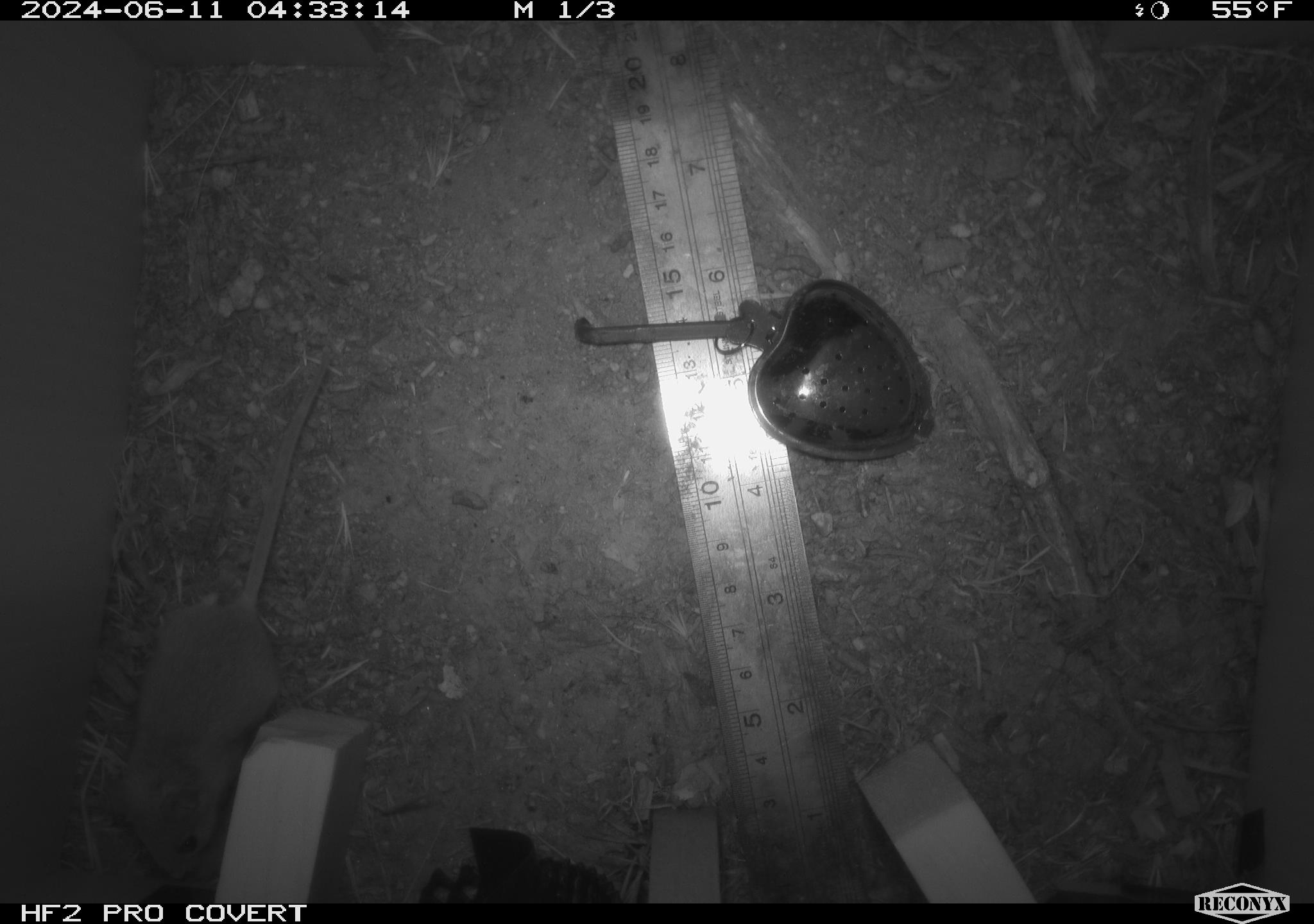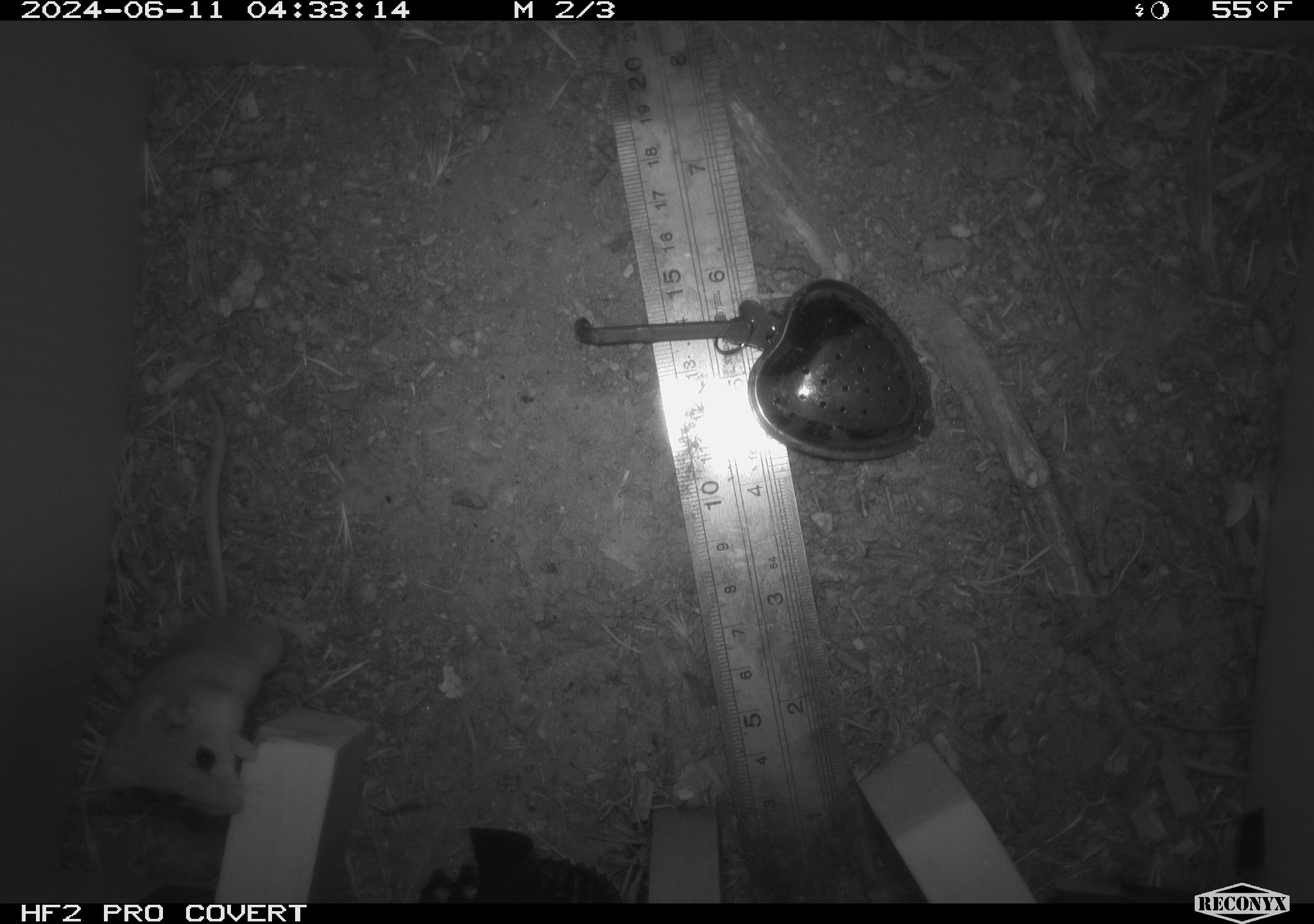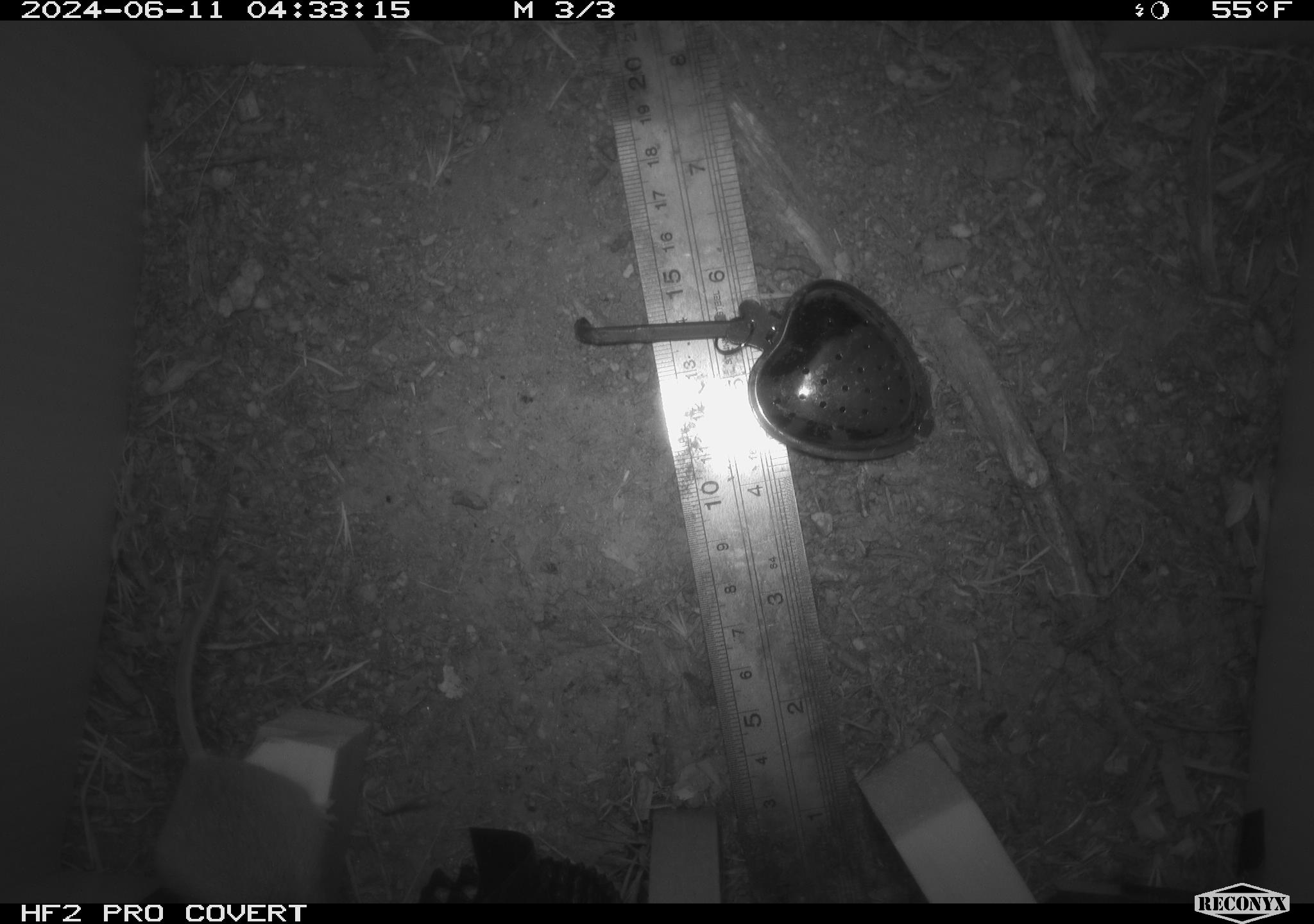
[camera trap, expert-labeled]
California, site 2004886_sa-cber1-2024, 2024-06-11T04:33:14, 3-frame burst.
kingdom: Animalia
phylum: Chordata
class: Mammalia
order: Rodentia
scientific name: Rodentia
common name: mouse species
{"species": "mouse species (Rodentia)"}